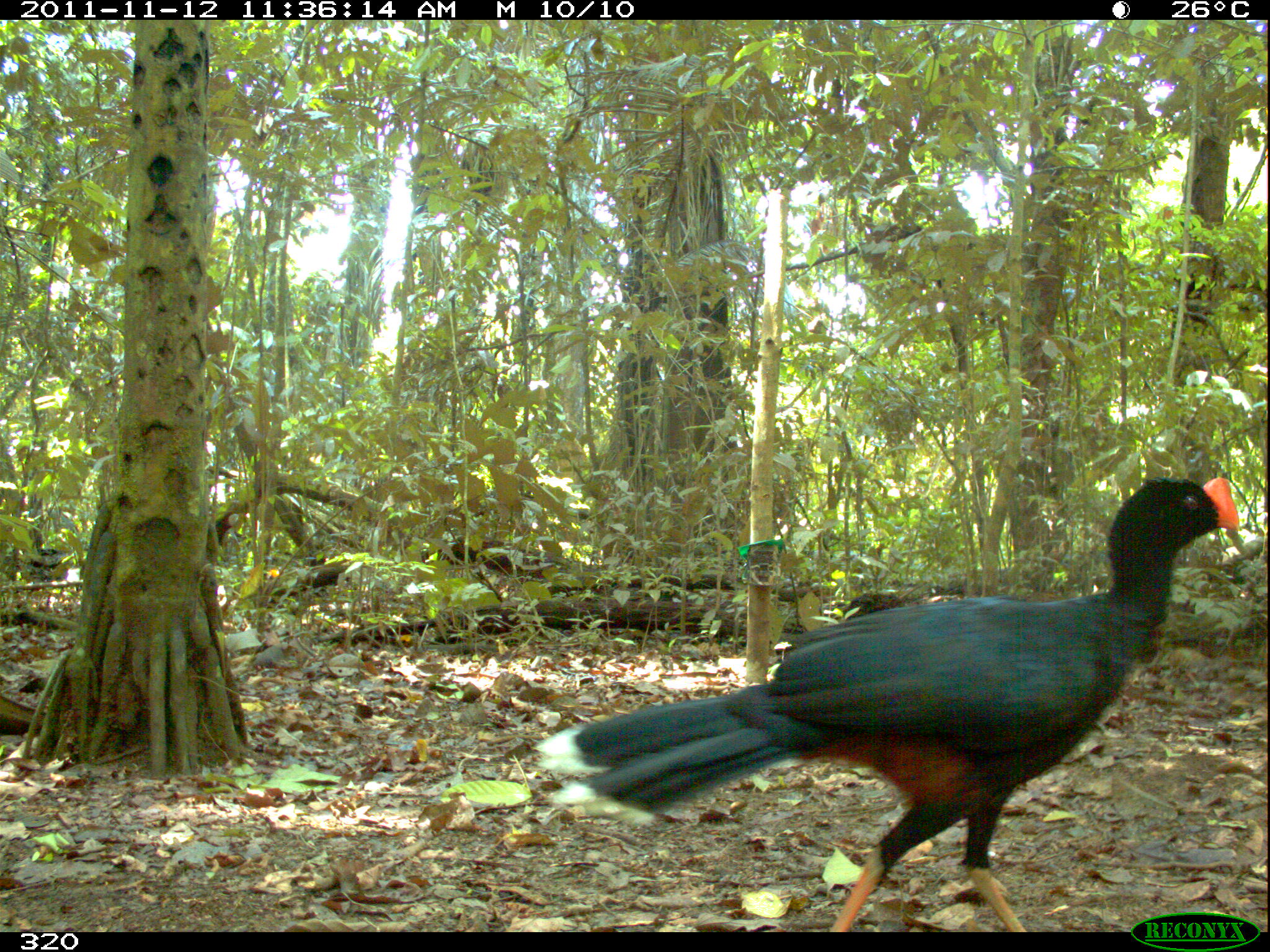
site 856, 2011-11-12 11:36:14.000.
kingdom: Animalia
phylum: Chordata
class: Aves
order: Galliformes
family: Cracidae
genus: Mitu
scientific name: Mitu tuberosum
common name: razor-billed curassow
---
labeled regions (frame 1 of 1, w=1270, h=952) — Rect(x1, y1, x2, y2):
mitu tuberosum: Rect(535, 474, 1238, 931)